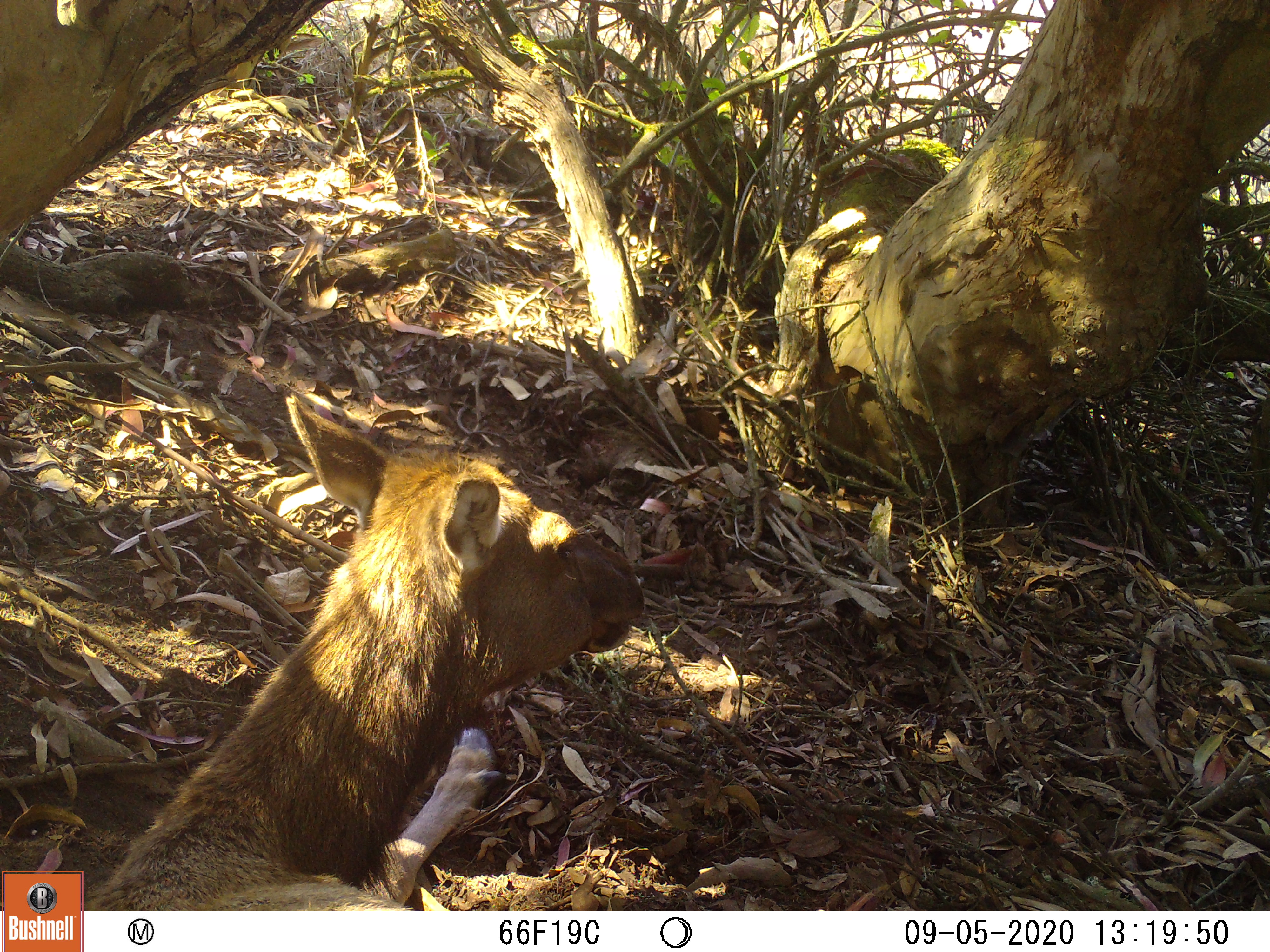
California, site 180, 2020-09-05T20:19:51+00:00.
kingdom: Animalia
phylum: Chordata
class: Mammalia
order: Artiodactyla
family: Cervidae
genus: Cervus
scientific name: Cervus canadensis nannodes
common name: tule elk